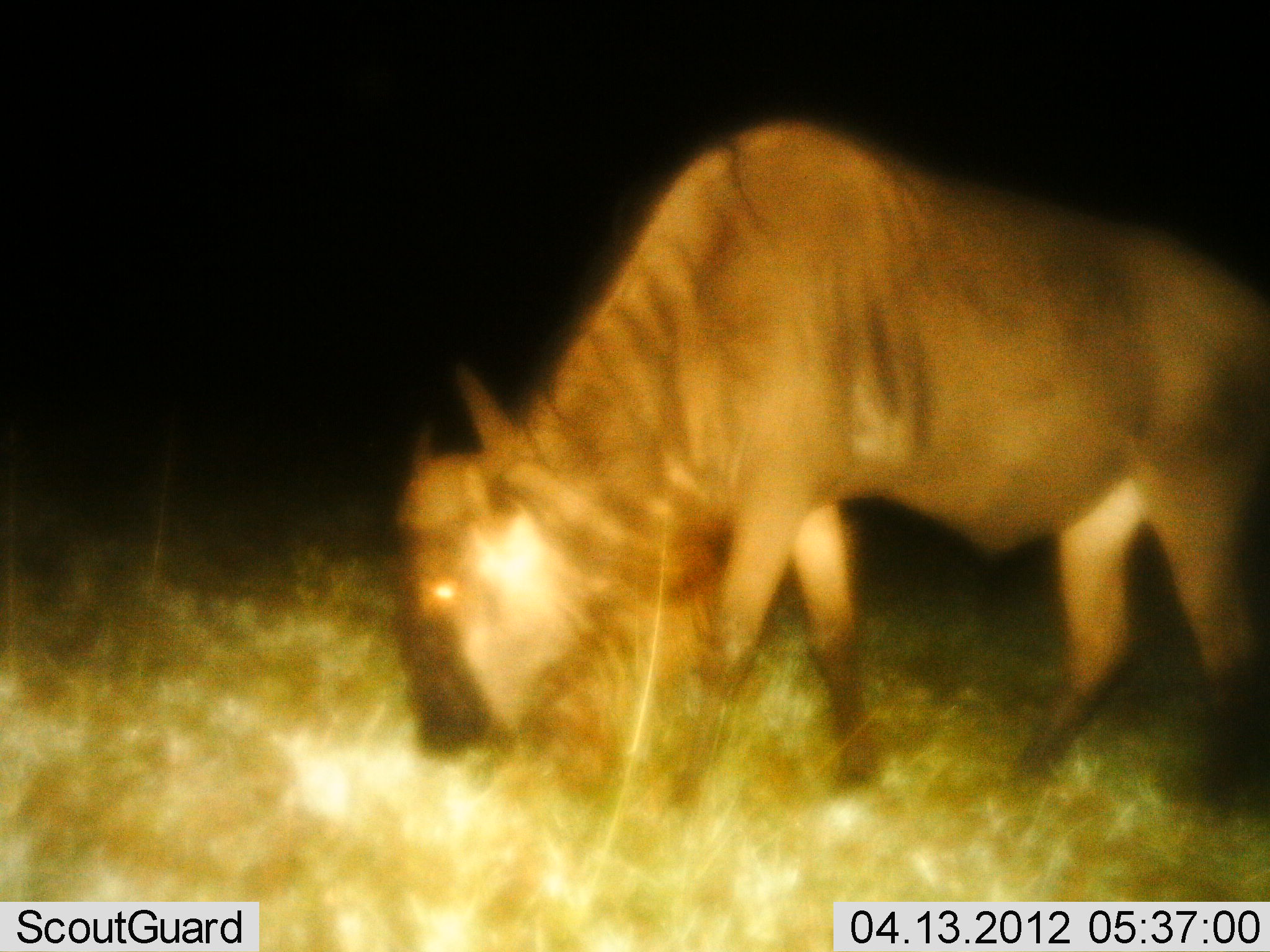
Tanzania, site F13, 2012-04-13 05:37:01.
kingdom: Animalia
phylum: Chordata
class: Mammalia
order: Artiodactyla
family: Bovidae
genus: Connochaetes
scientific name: Connochaetes taurinus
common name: blue wildebeest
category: wildebeest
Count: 1.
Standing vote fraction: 12%.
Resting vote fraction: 3%.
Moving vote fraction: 6%.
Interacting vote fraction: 0%.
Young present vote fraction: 0%.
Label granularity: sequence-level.